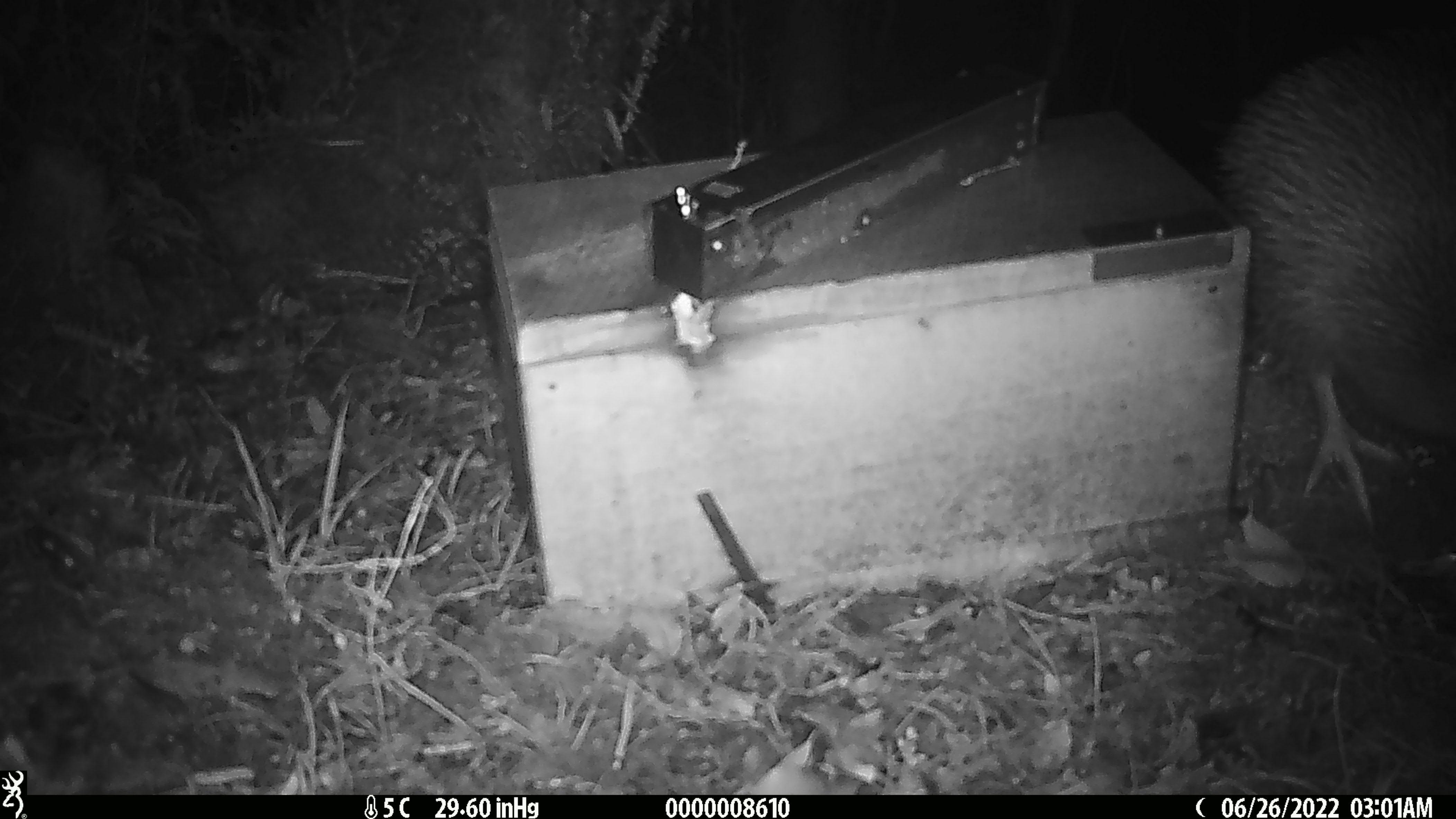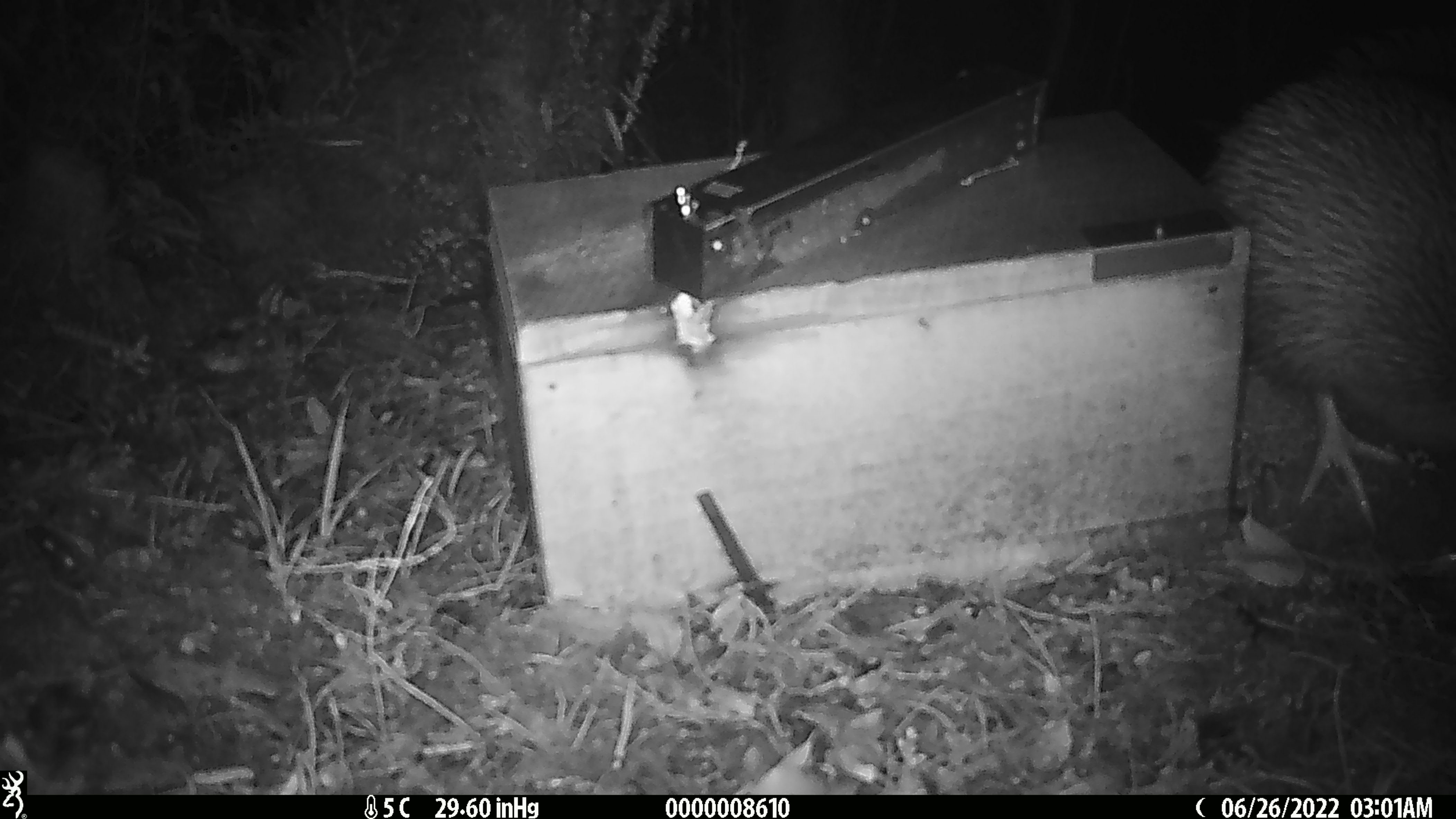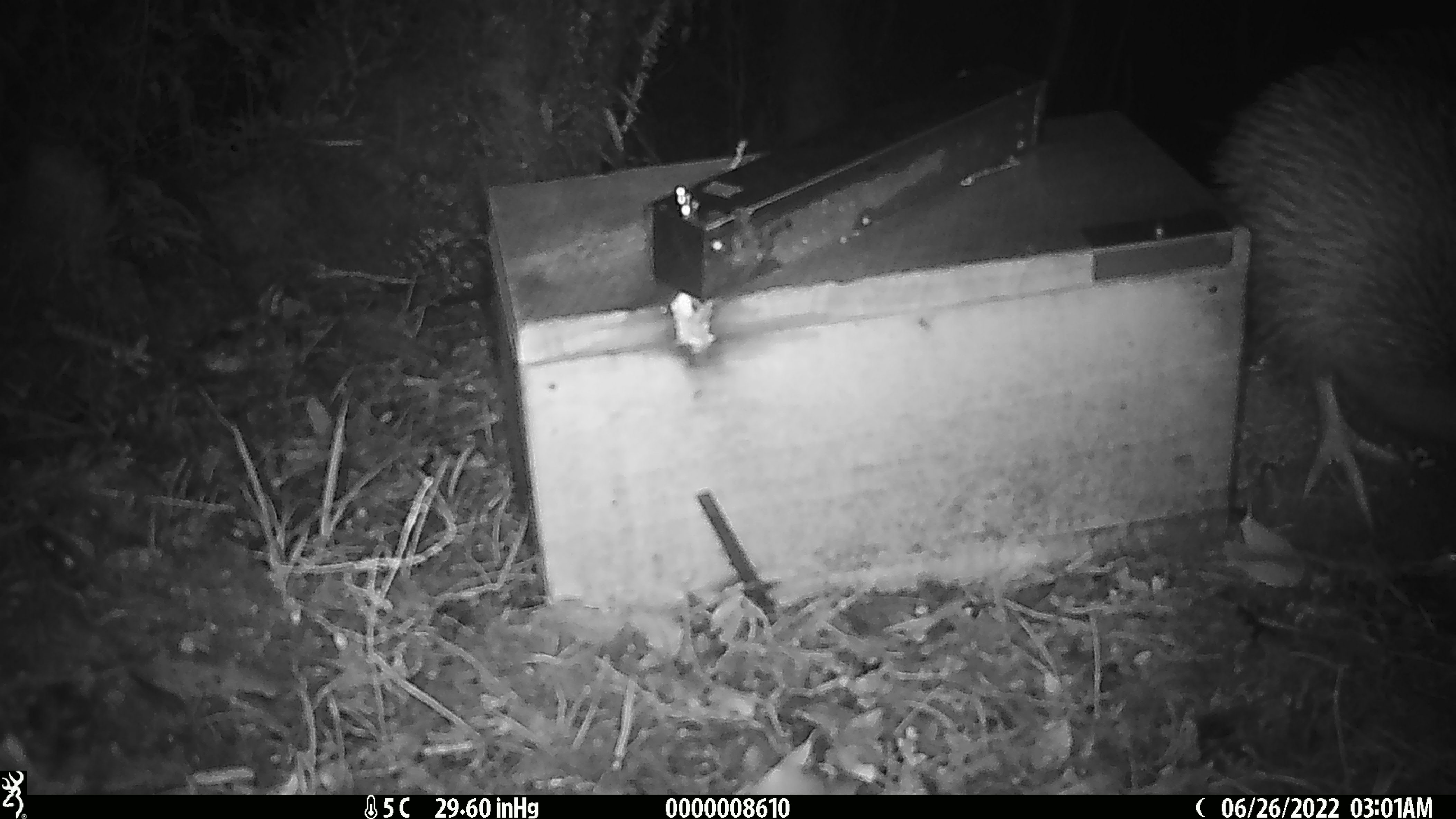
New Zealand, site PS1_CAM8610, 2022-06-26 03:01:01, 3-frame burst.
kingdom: Animalia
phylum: Chordata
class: Aves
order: Apterygiformes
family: Apterygidae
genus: Apteryx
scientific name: Apteryx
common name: kiwi